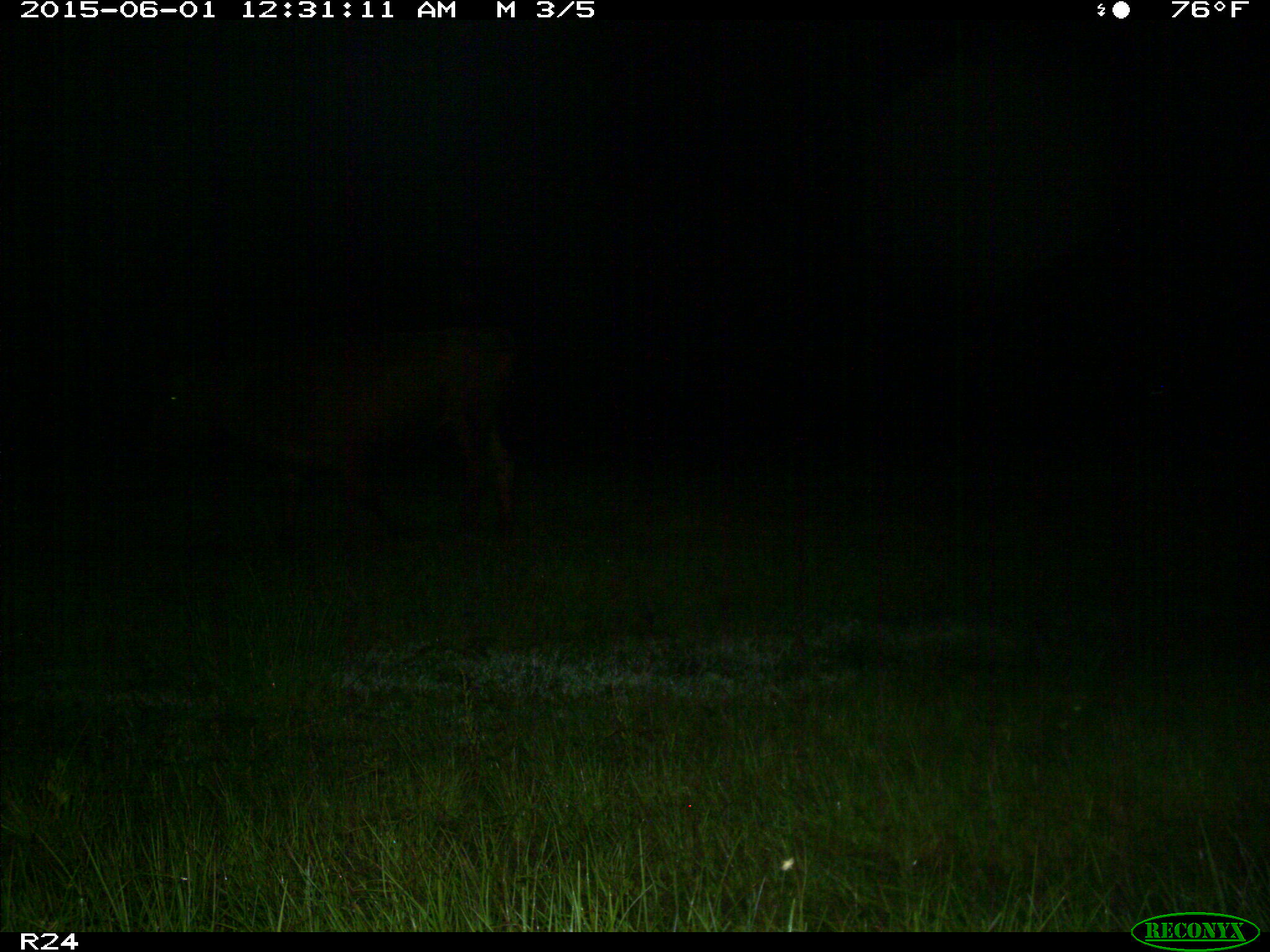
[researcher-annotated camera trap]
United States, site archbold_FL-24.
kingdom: Animalia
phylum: Chordata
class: Mammalia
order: Artiodactyla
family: Bovidae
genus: Bos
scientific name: Bos taurus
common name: domestic cow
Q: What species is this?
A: Bos taurus (domestic cow).